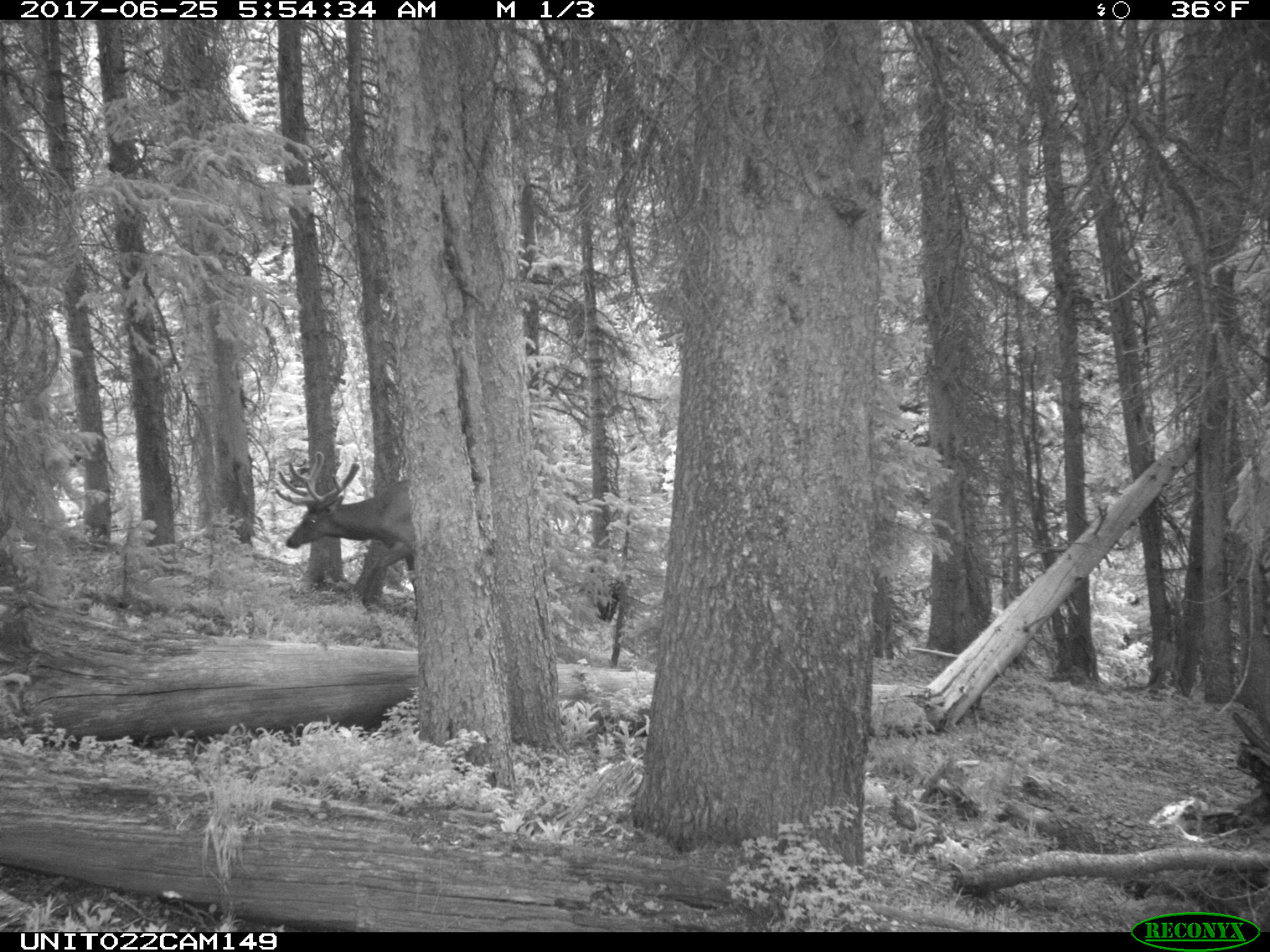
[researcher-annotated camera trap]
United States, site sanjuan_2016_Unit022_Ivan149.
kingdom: Animalia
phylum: Chordata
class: Mammalia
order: Artiodactyla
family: Cervidae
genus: Cervus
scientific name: Cervus elaphus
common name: red deer